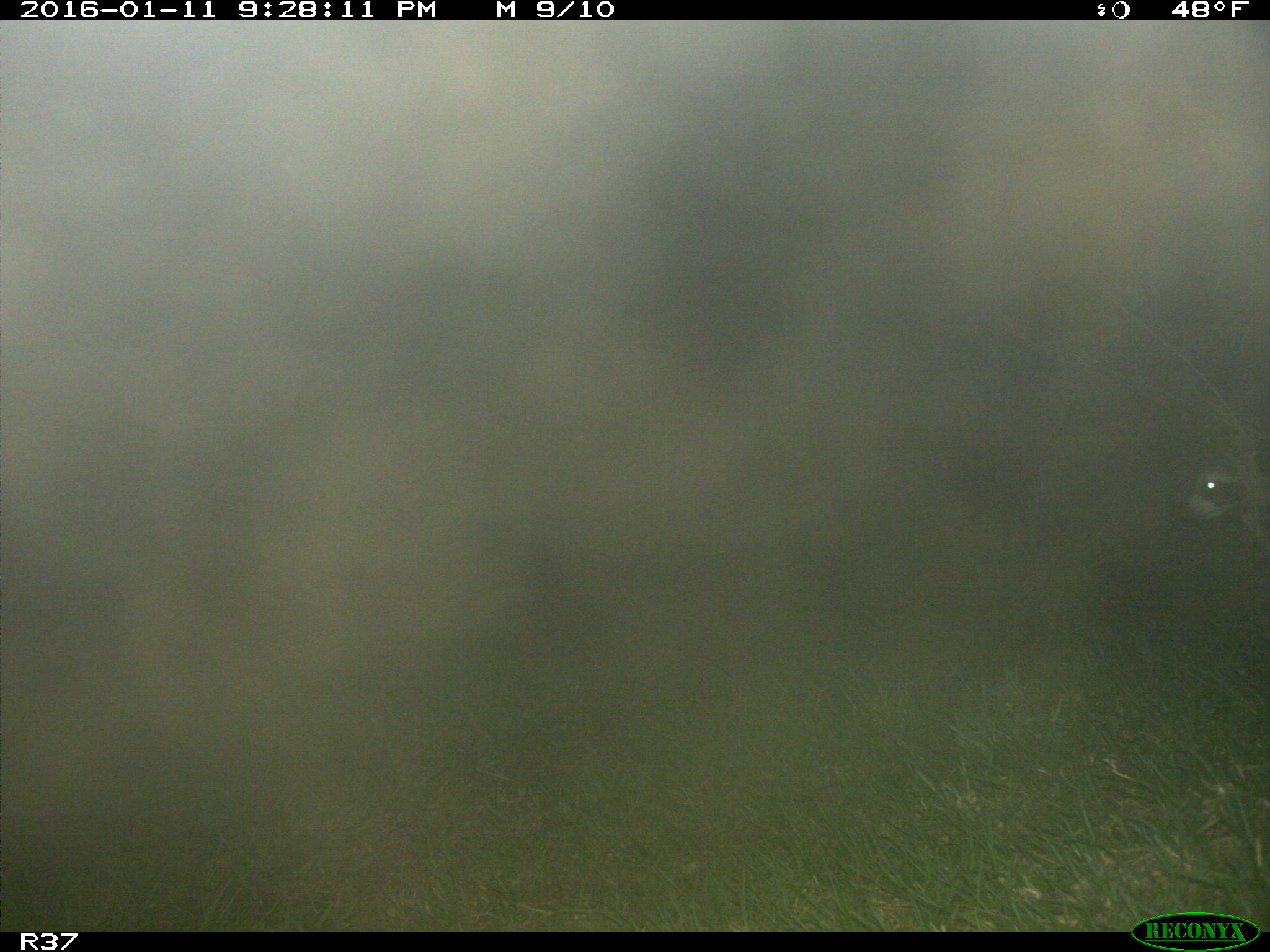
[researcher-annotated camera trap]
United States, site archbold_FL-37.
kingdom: Animalia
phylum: Chordata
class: Mammalia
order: Carnivora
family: Procyonidae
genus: Procyon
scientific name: Procyon lotor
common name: common raccoon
Procyon lotor (common raccoon).